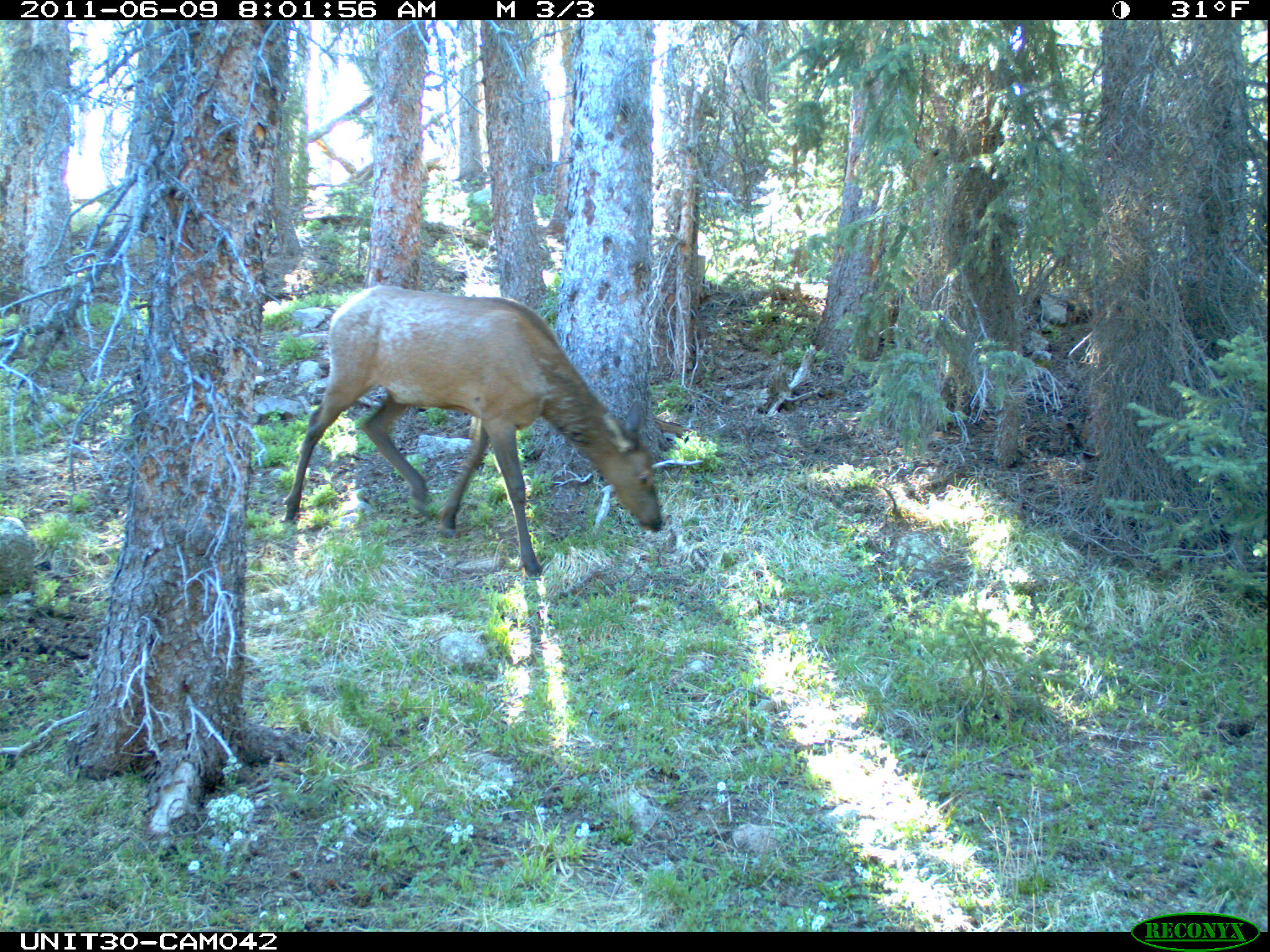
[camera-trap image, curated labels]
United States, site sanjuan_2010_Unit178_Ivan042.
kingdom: Animalia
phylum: Chordata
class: Mammalia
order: Artiodactyla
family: Cervidae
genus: Cervus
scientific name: Cervus elaphus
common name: red deer